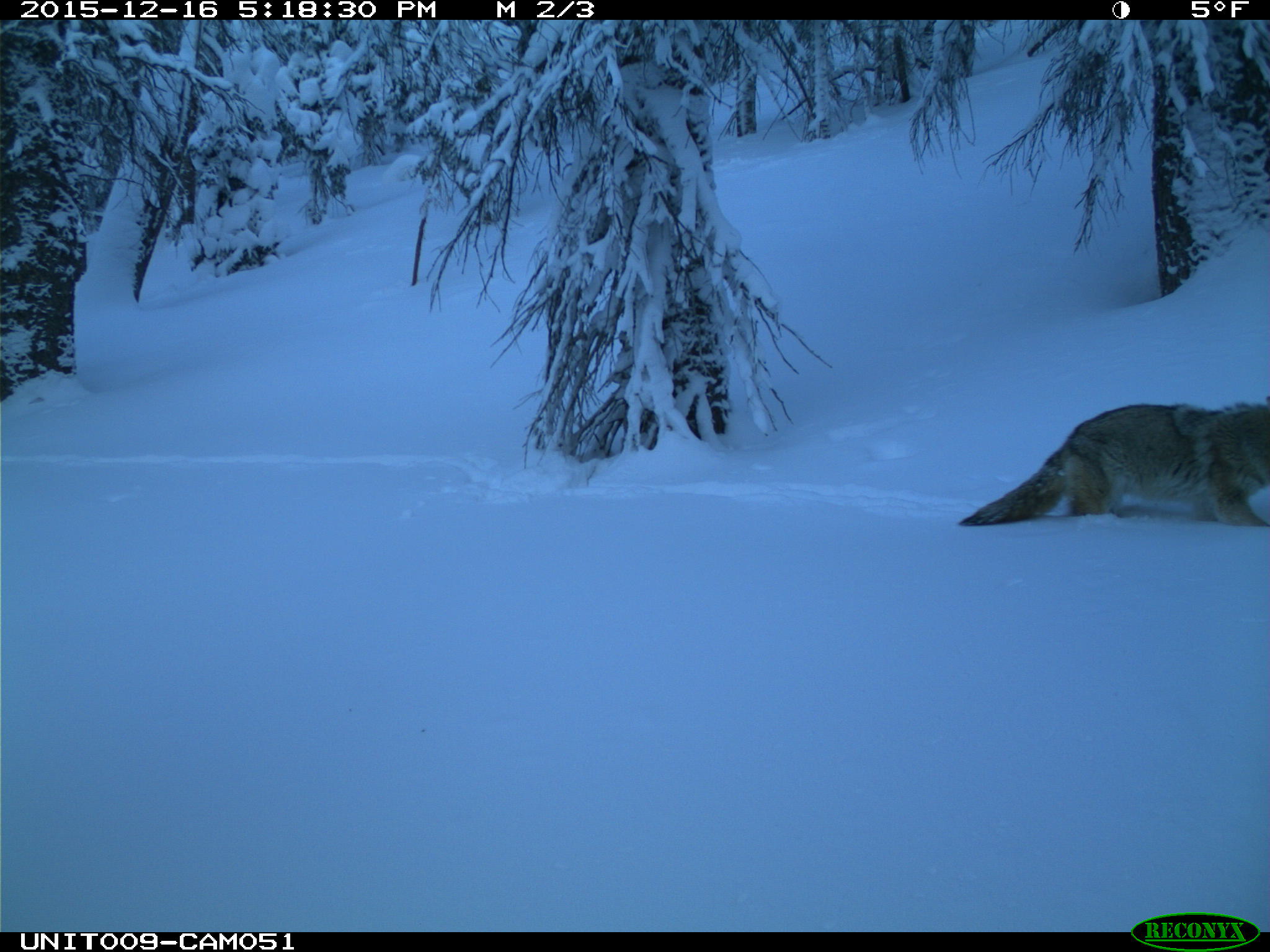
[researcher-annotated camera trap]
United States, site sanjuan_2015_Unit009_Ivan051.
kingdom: Animalia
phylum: Chordata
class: Mammalia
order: Carnivora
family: Canidae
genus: Canis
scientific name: Canis latrans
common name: coyote